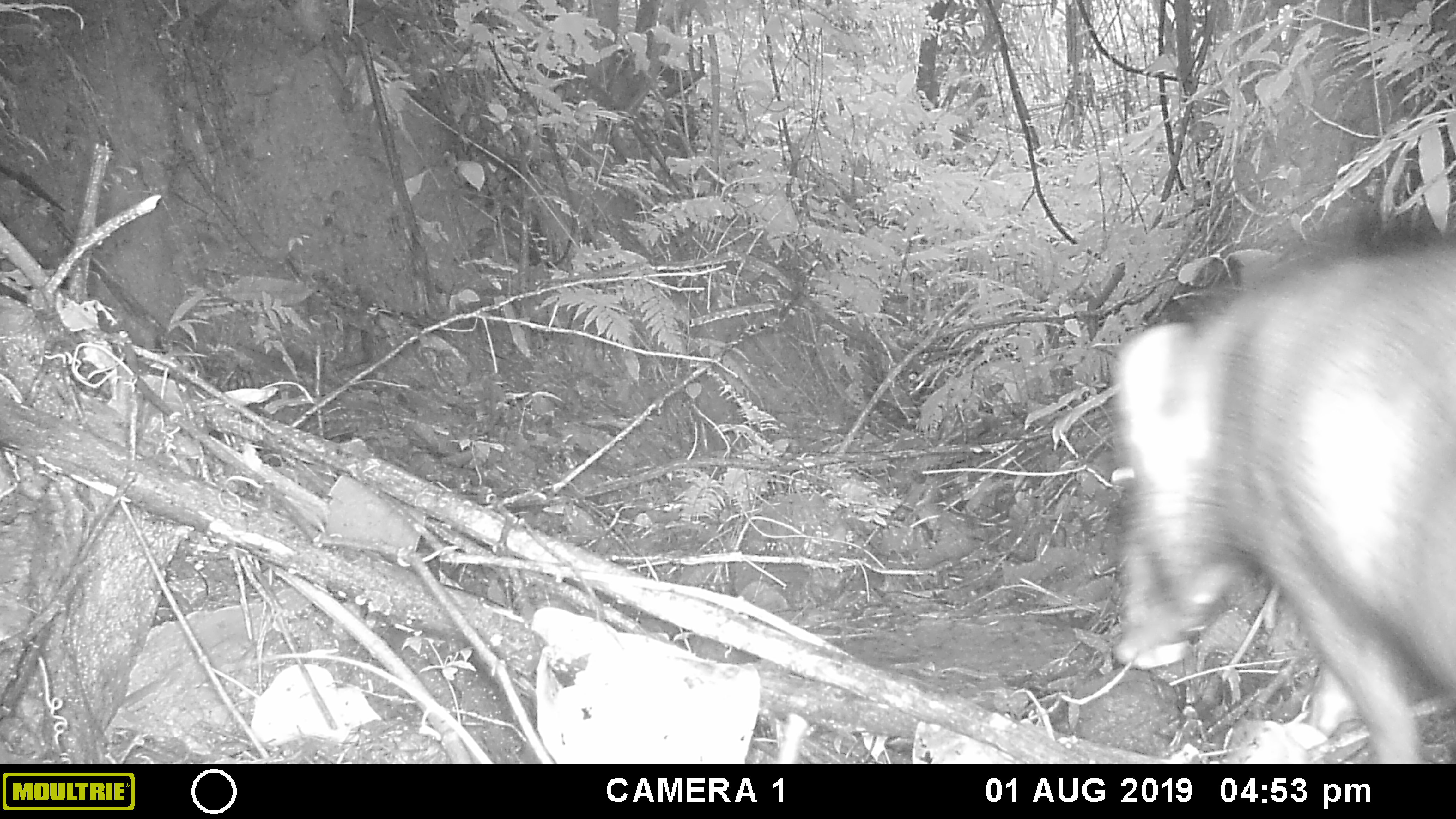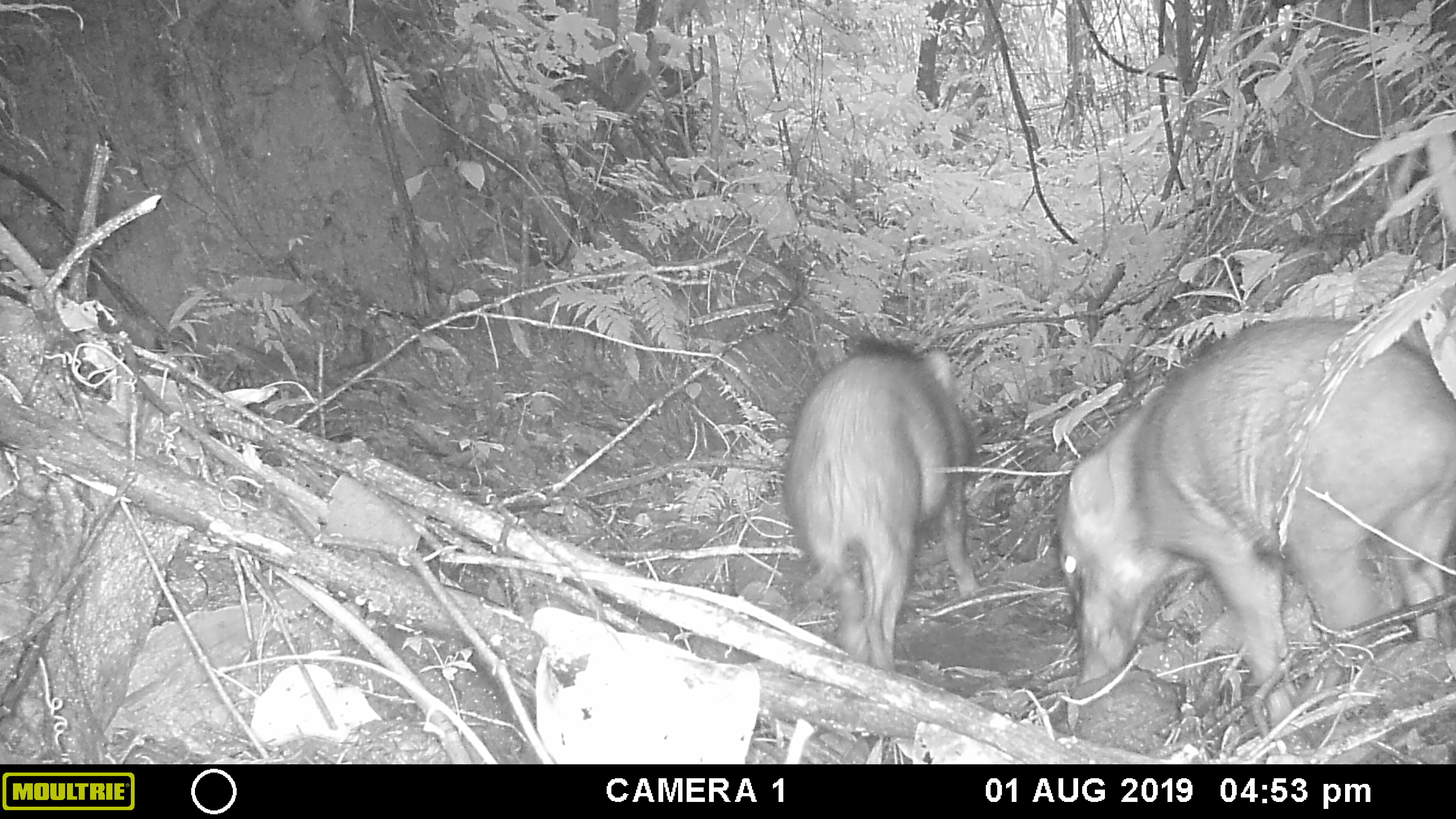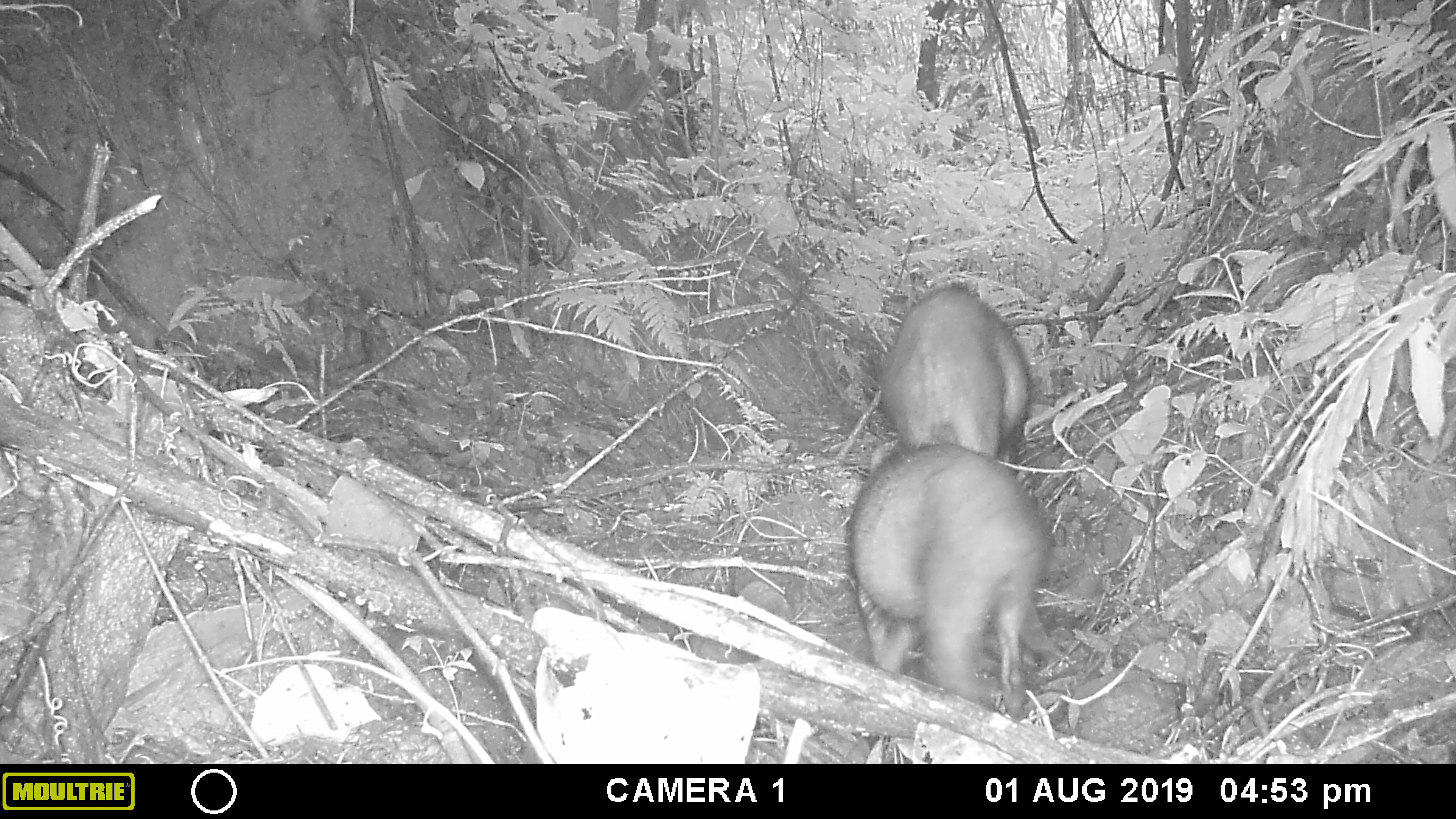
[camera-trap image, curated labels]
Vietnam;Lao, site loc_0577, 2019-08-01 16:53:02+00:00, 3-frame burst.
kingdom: Animalia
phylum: Chordata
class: Mammalia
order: Artiodactyla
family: Suidae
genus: Sus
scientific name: Sus scrofa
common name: eurasian wild pig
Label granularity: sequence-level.